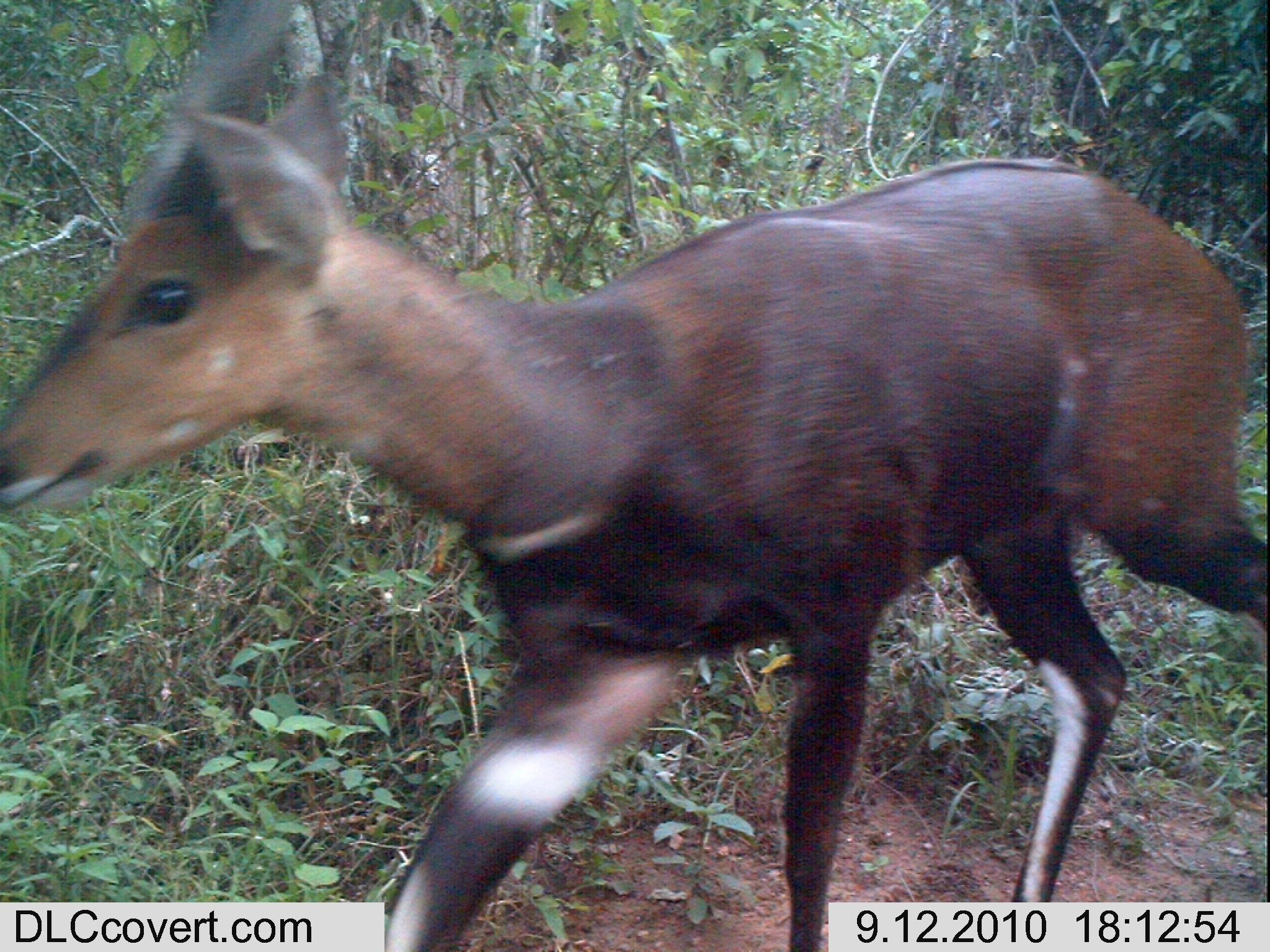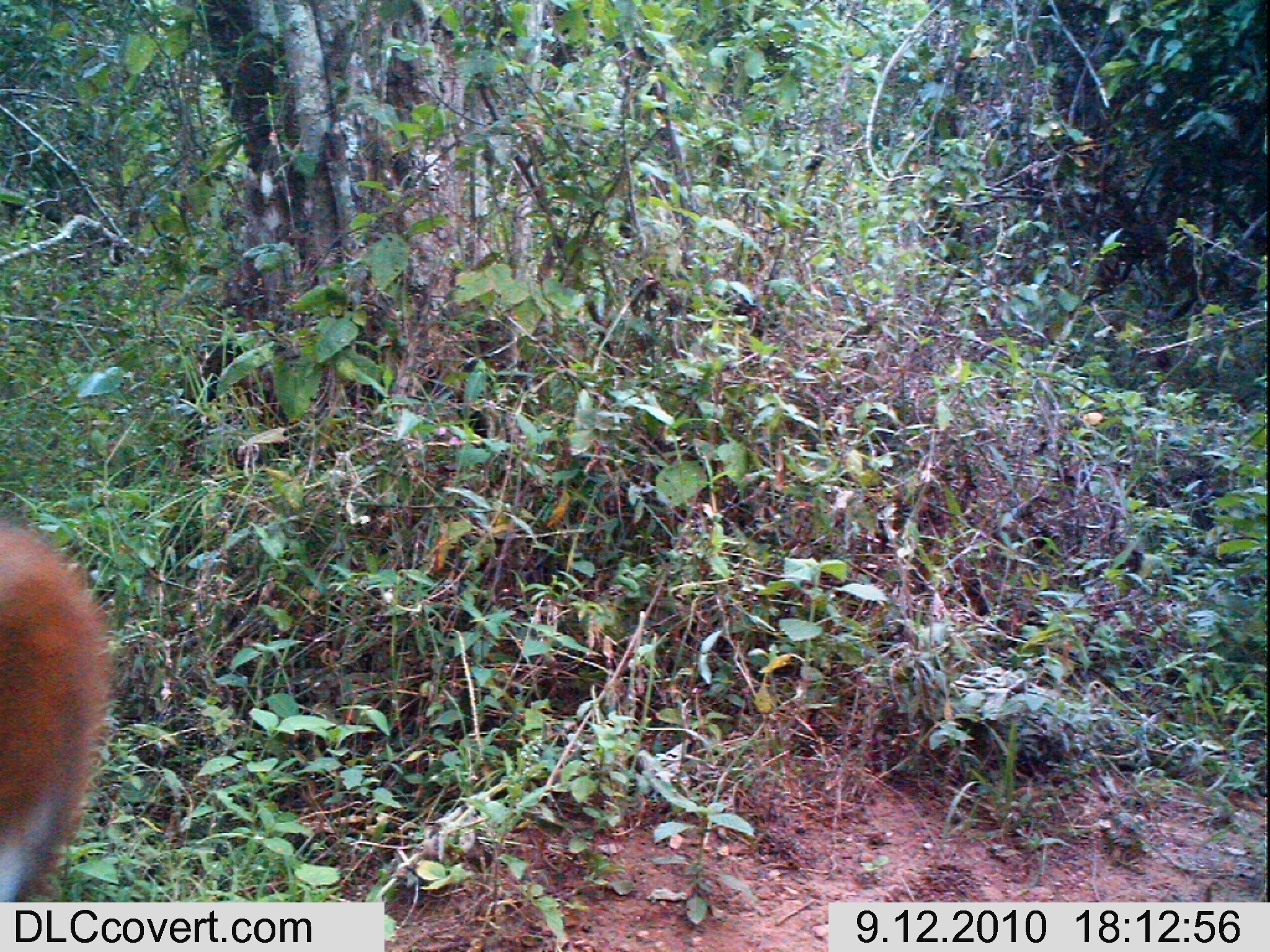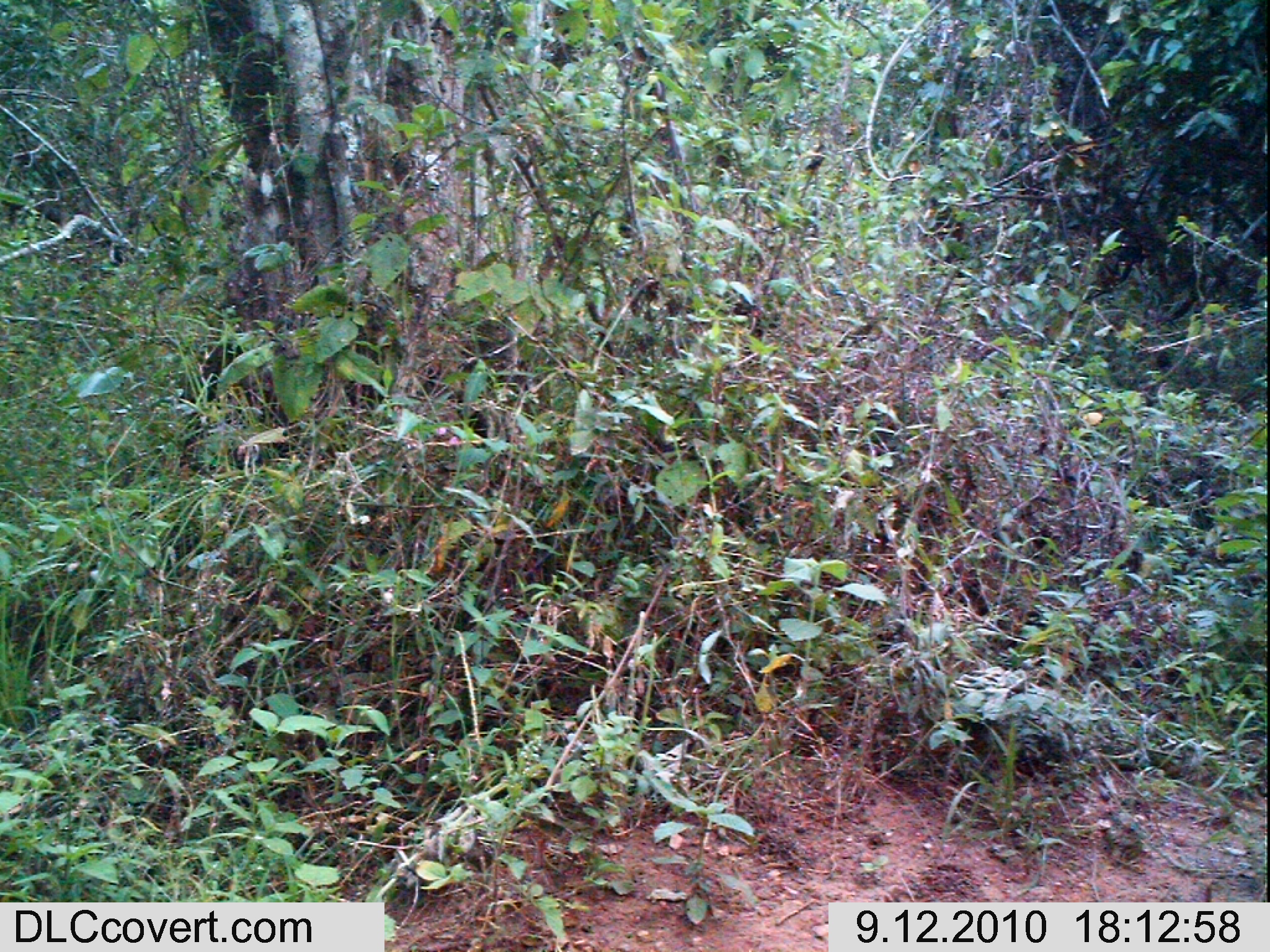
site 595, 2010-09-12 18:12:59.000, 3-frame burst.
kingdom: Animalia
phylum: Chordata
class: Mammalia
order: Artiodactyla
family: Bovidae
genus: Tragelaphus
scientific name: Tragelaphus scriptus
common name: bushbuck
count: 1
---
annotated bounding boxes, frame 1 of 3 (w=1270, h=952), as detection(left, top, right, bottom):
tragelaphus scriptus: detection(1, 0, 1262, 948)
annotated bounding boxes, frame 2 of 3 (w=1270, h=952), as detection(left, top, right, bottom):
tragelaphus scriptus: detection(0, 509, 111, 902)